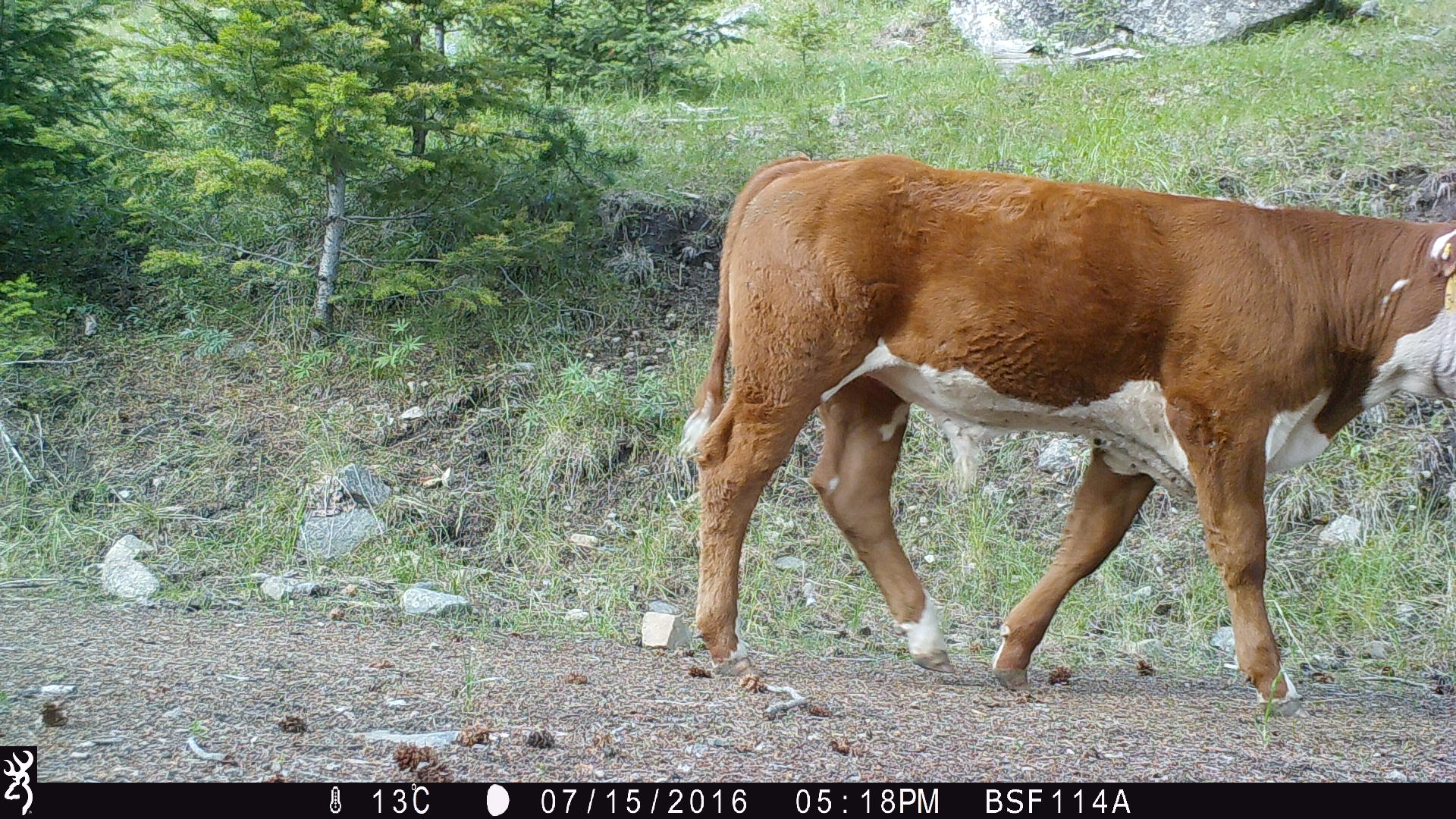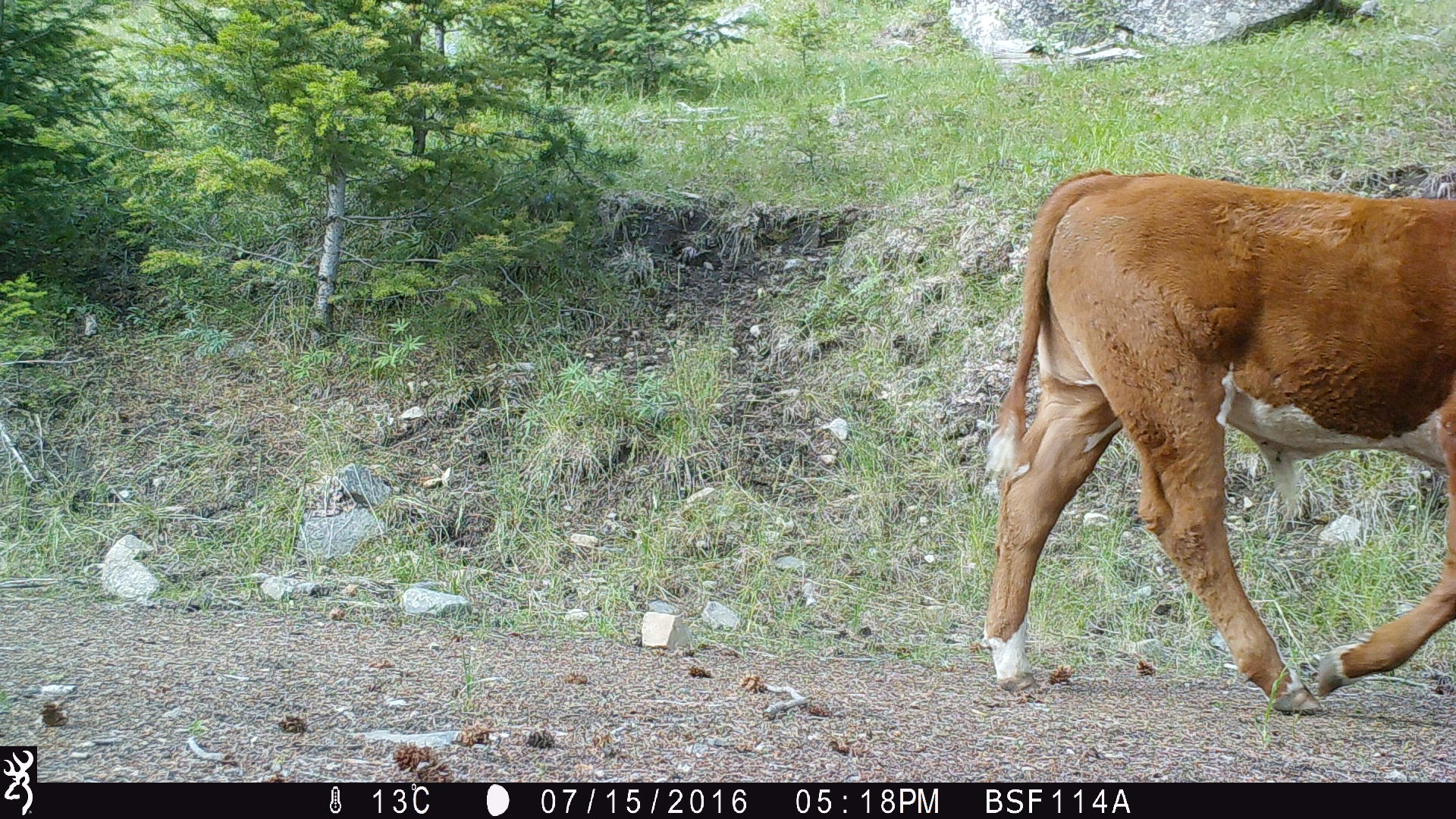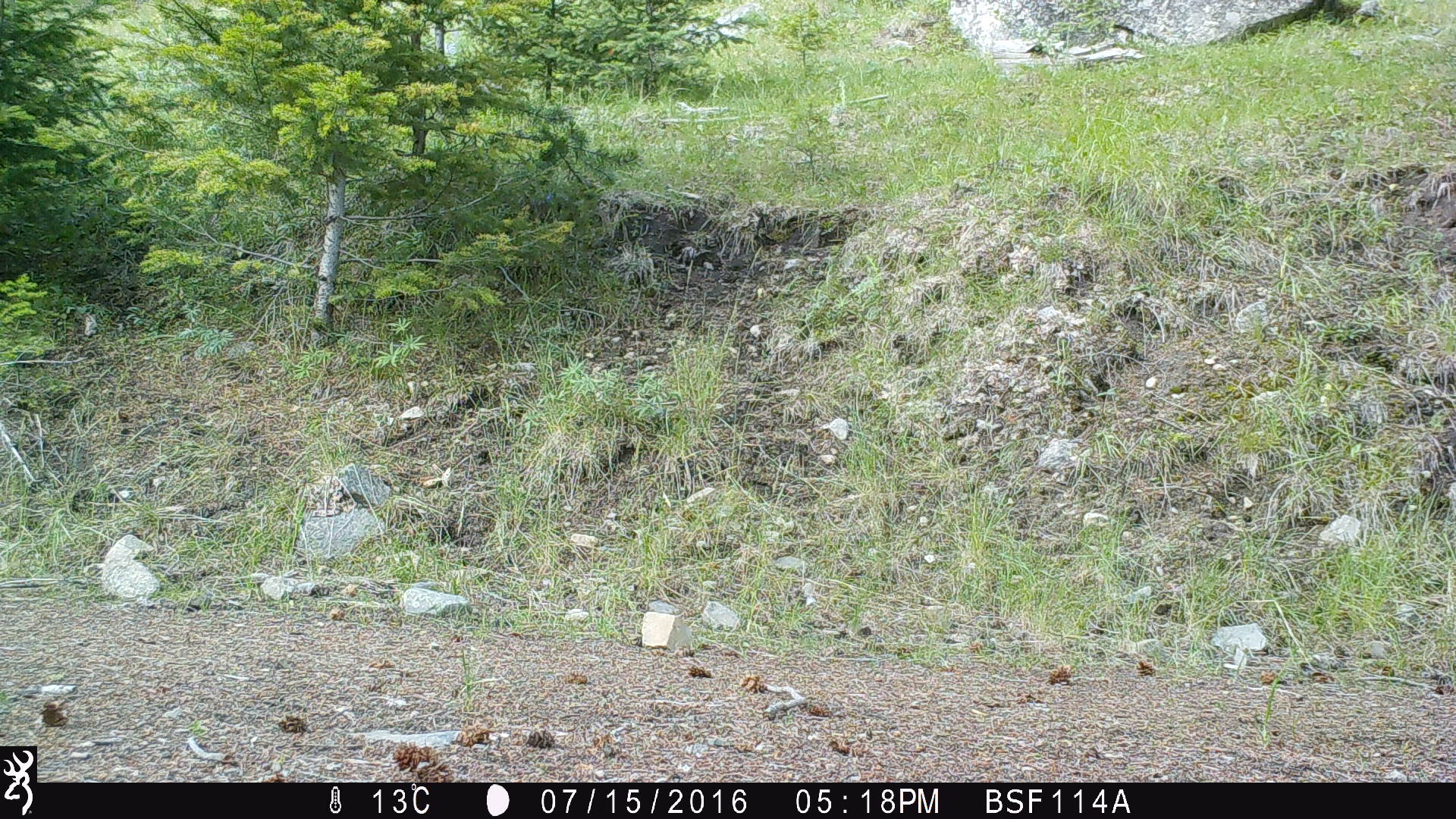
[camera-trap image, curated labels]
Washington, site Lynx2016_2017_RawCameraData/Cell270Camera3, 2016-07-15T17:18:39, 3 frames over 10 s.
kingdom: Animalia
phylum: Chordata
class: Mammalia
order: Artiodactyla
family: Bovidae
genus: Bos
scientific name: Bos taurus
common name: domestic cattle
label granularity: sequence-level